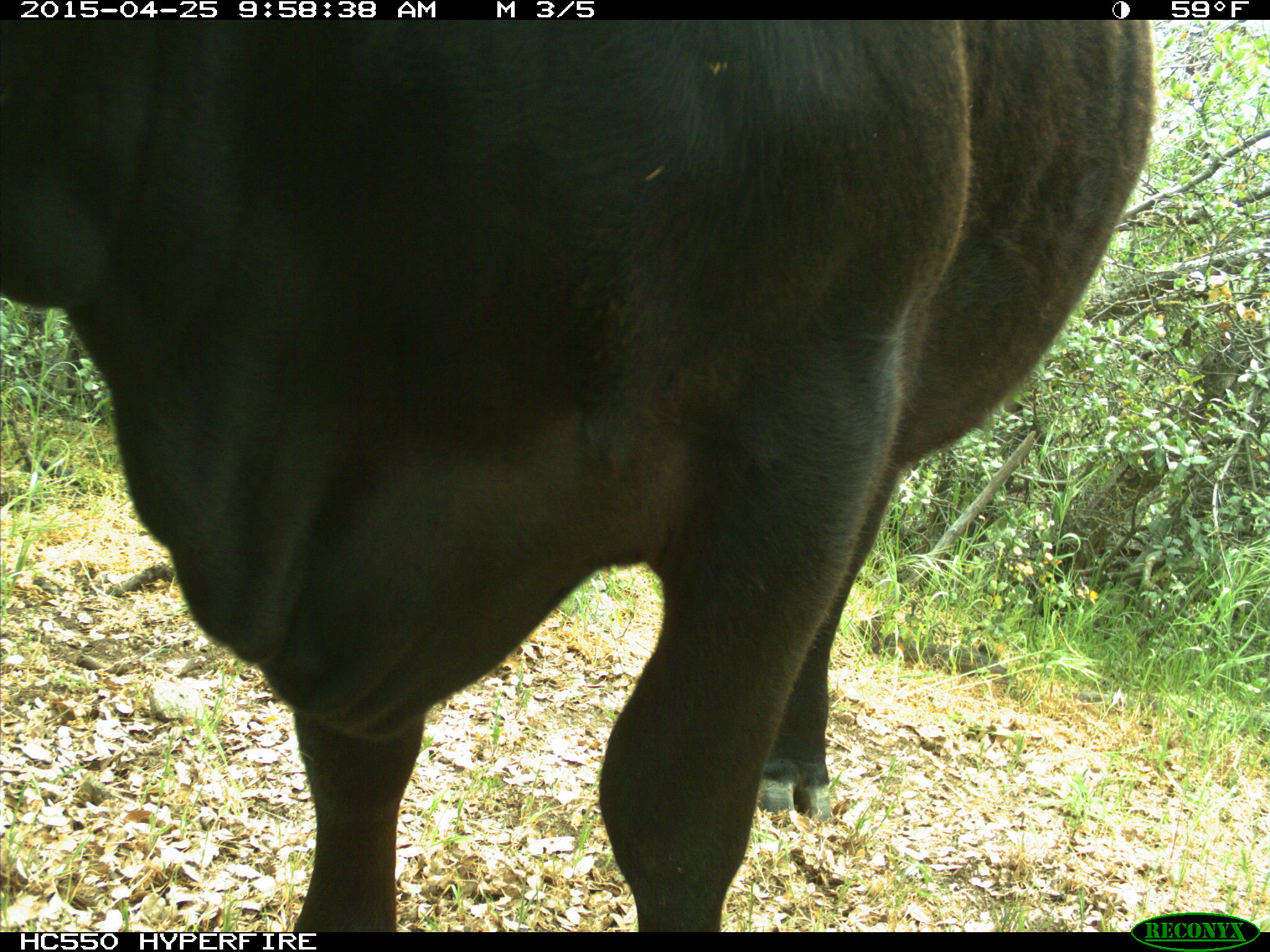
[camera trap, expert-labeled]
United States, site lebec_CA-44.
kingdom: Animalia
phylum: Chordata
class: Mammalia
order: Artiodactyla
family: Suidae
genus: Sus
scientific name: Sus scrofa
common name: wild boar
Sus scrofa (wild boar).